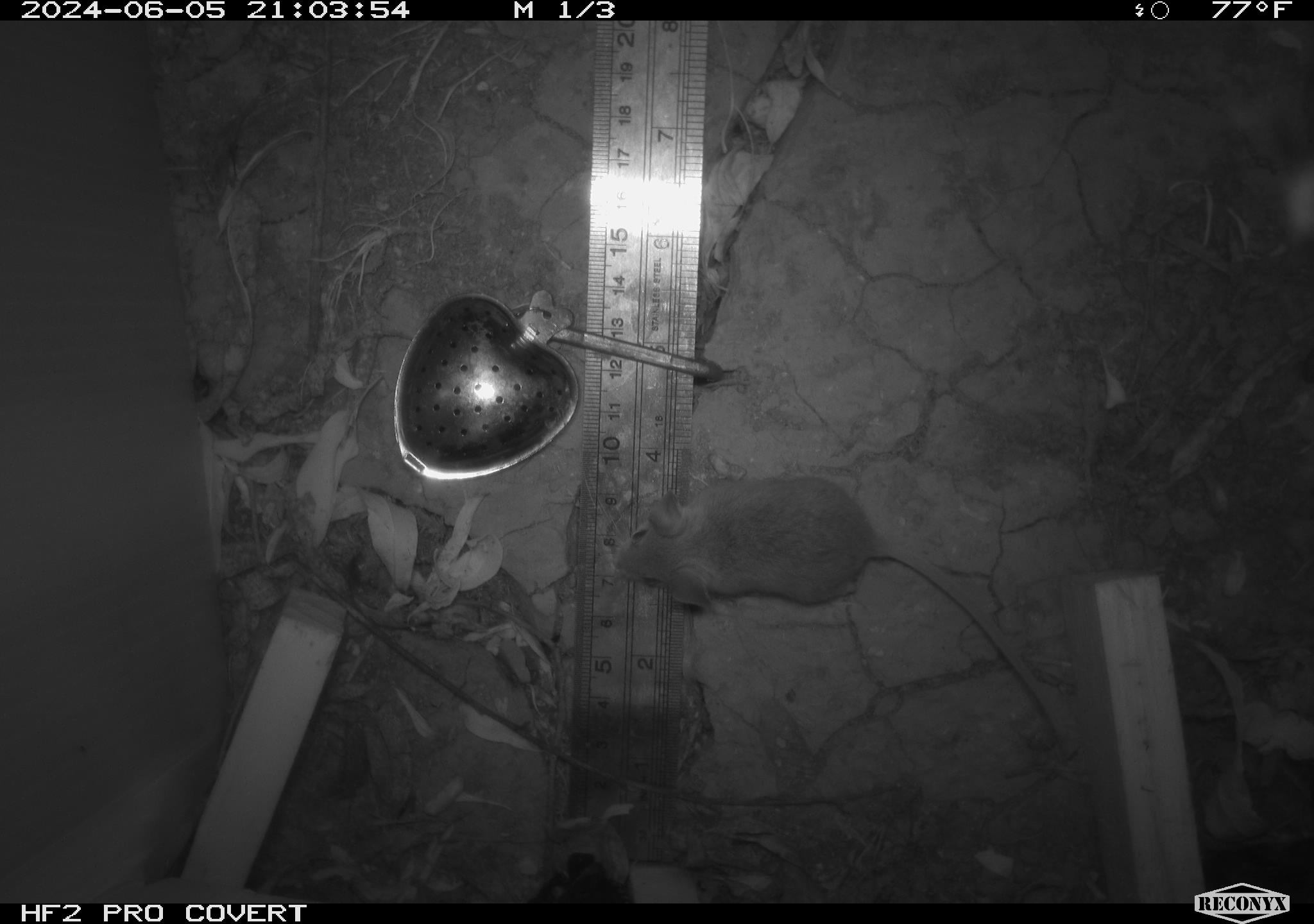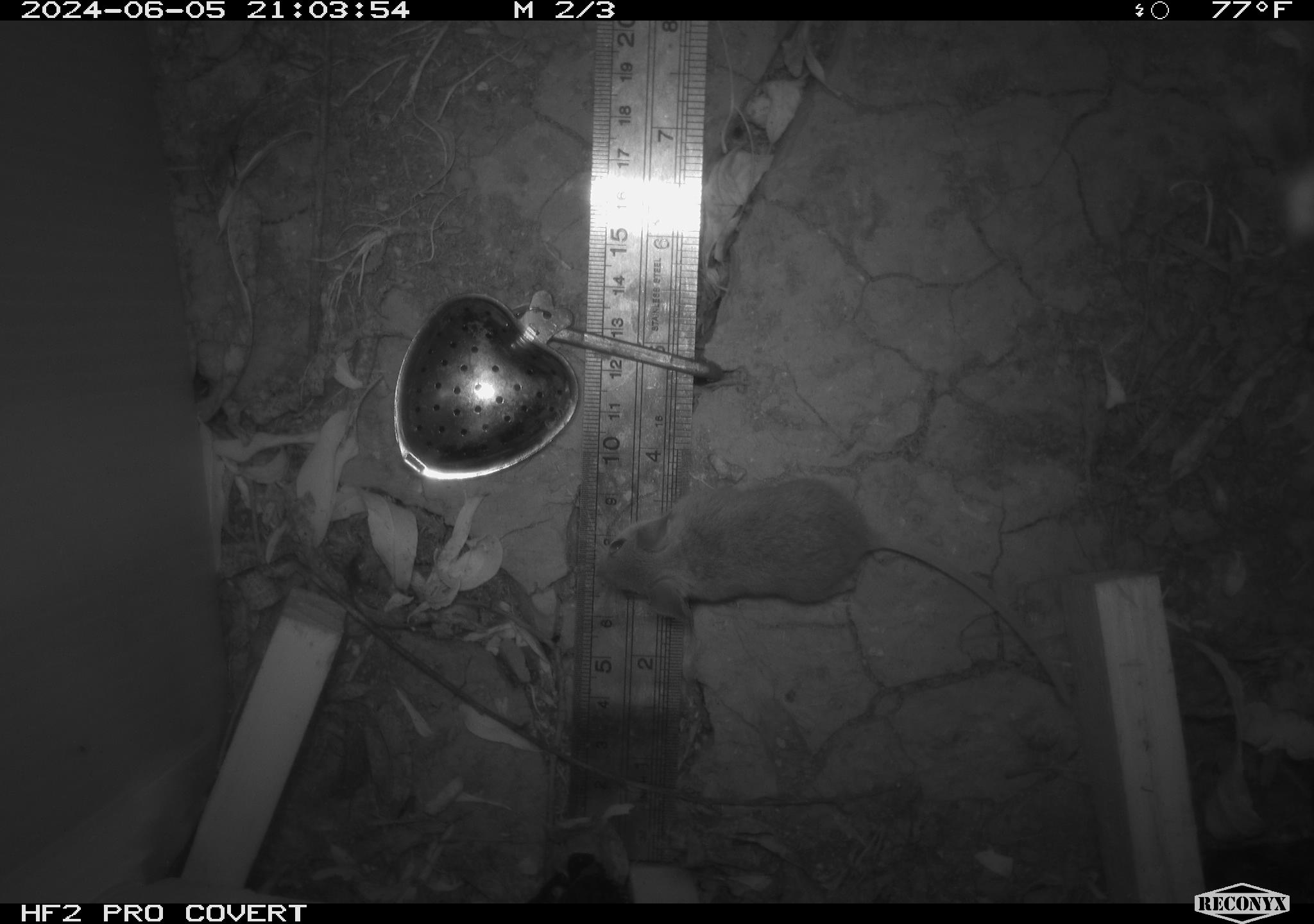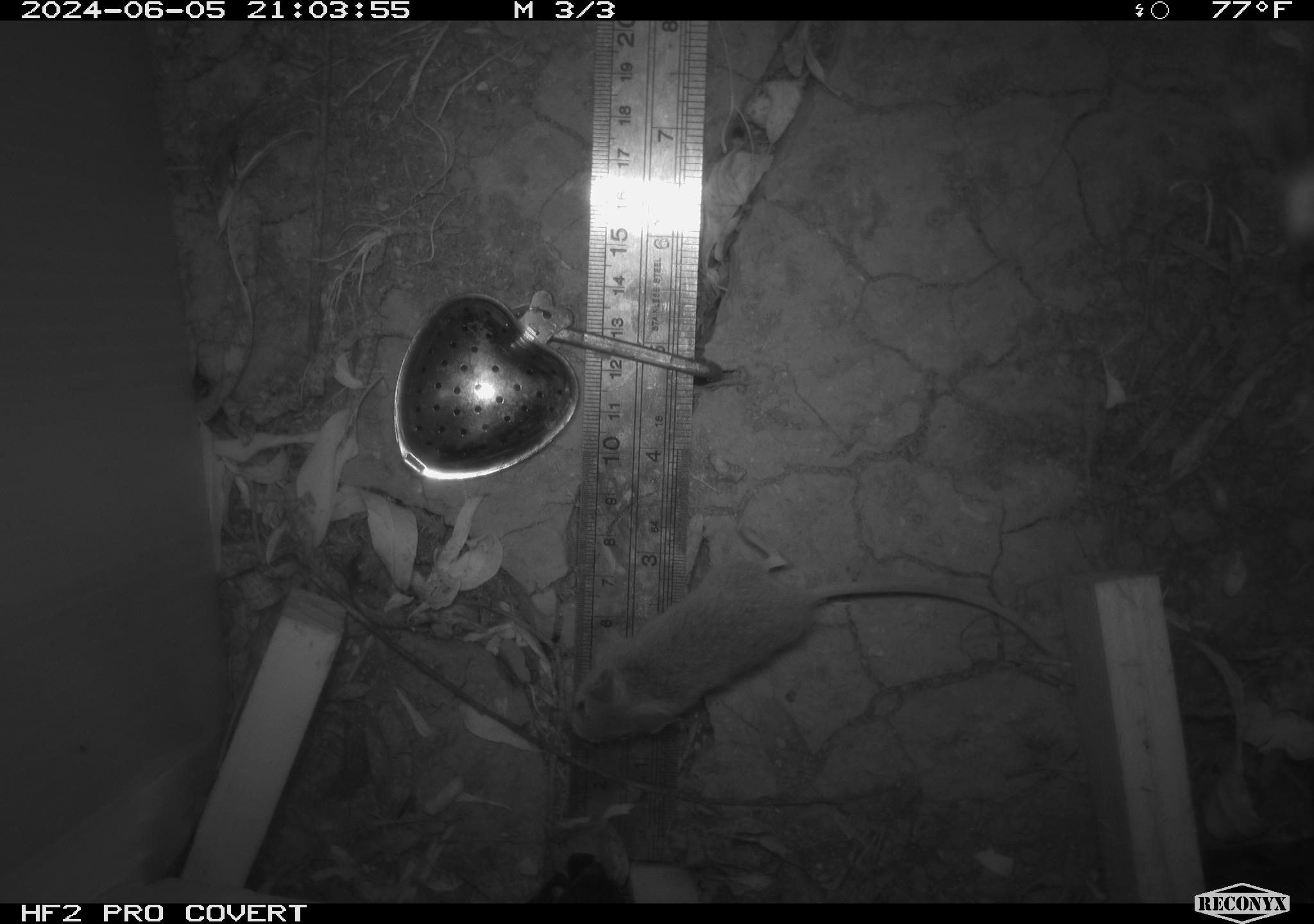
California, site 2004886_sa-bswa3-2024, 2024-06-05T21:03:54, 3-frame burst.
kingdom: Animalia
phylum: Chordata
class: Mammalia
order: Rodentia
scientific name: Rodentia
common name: mouse species